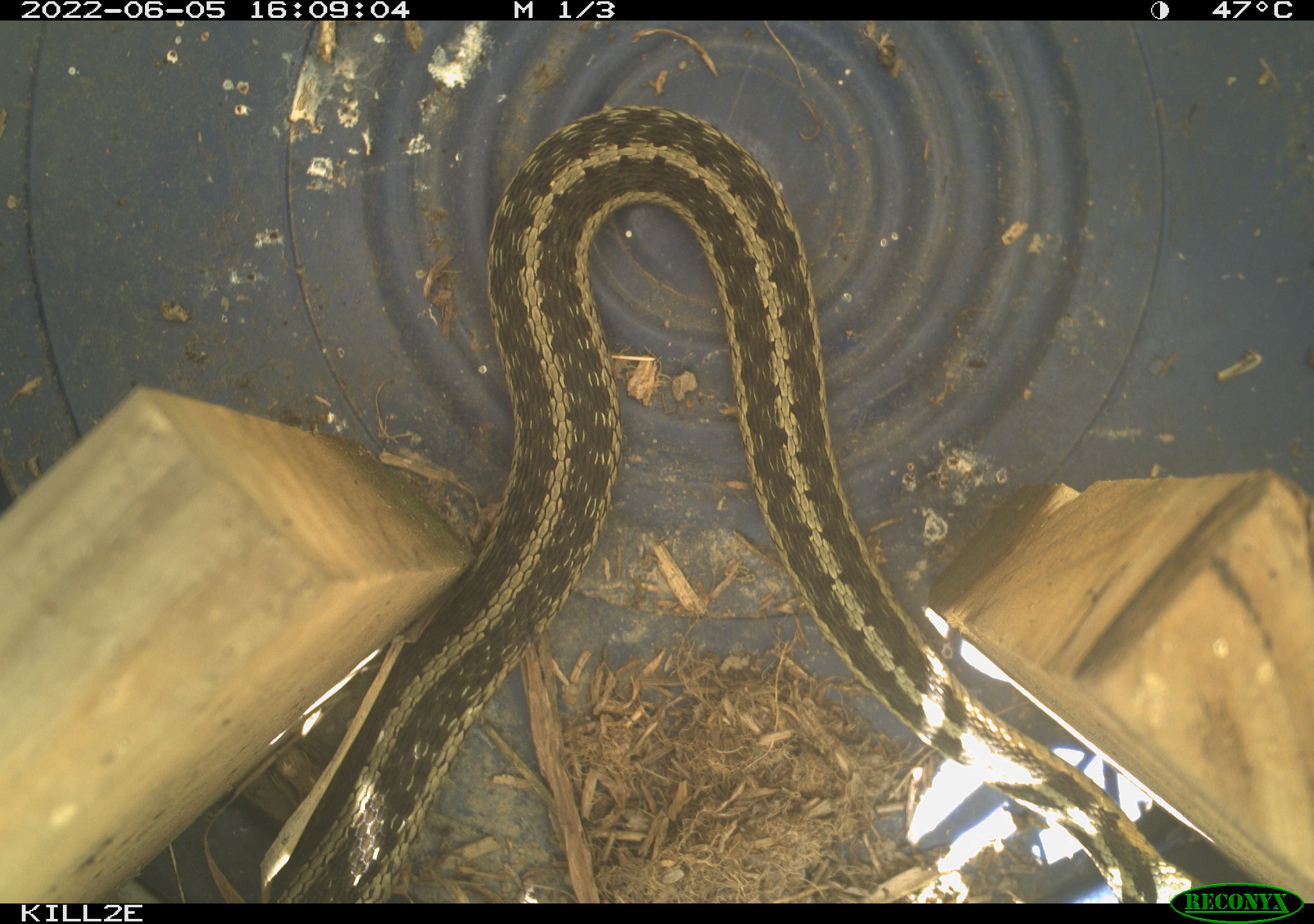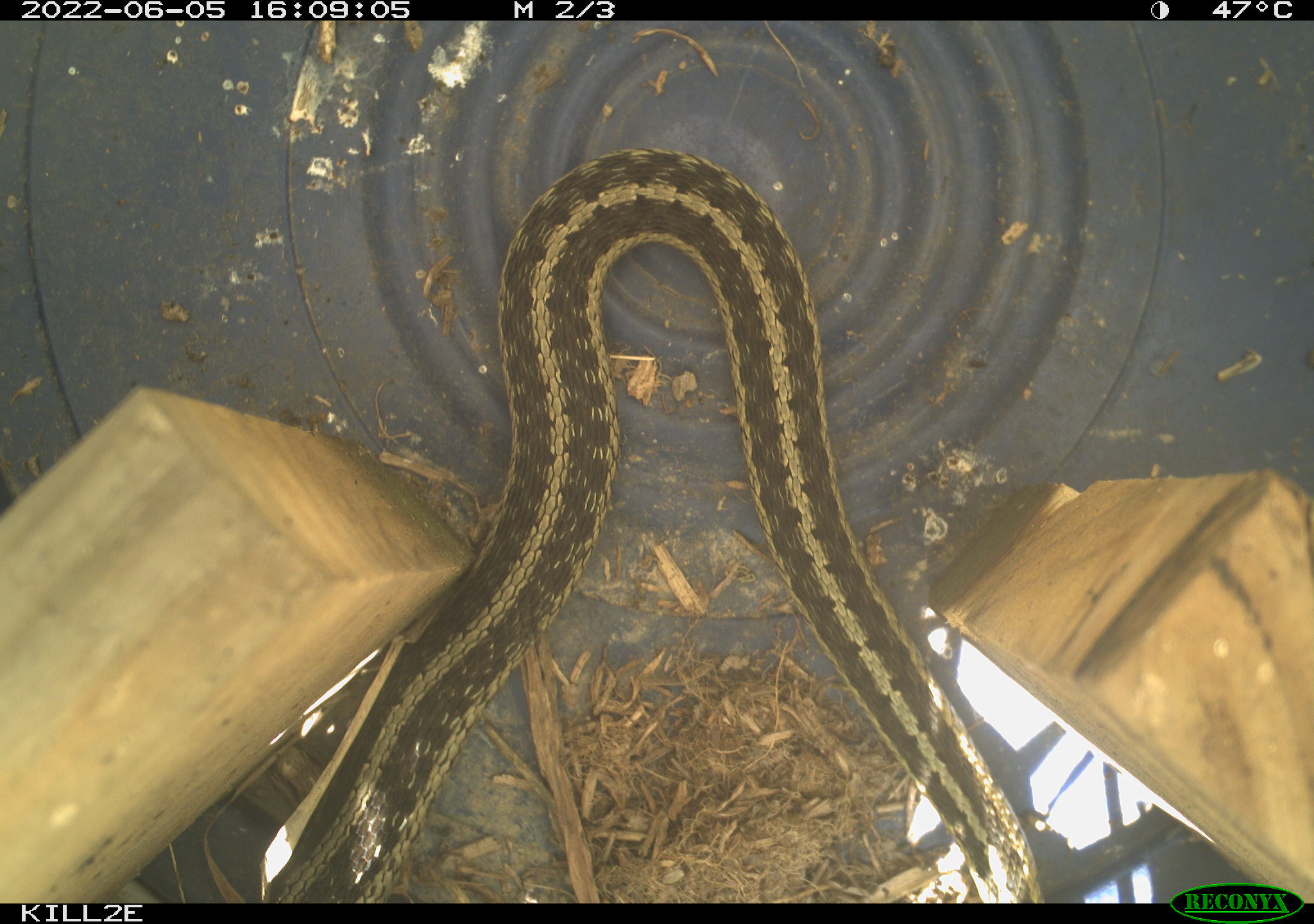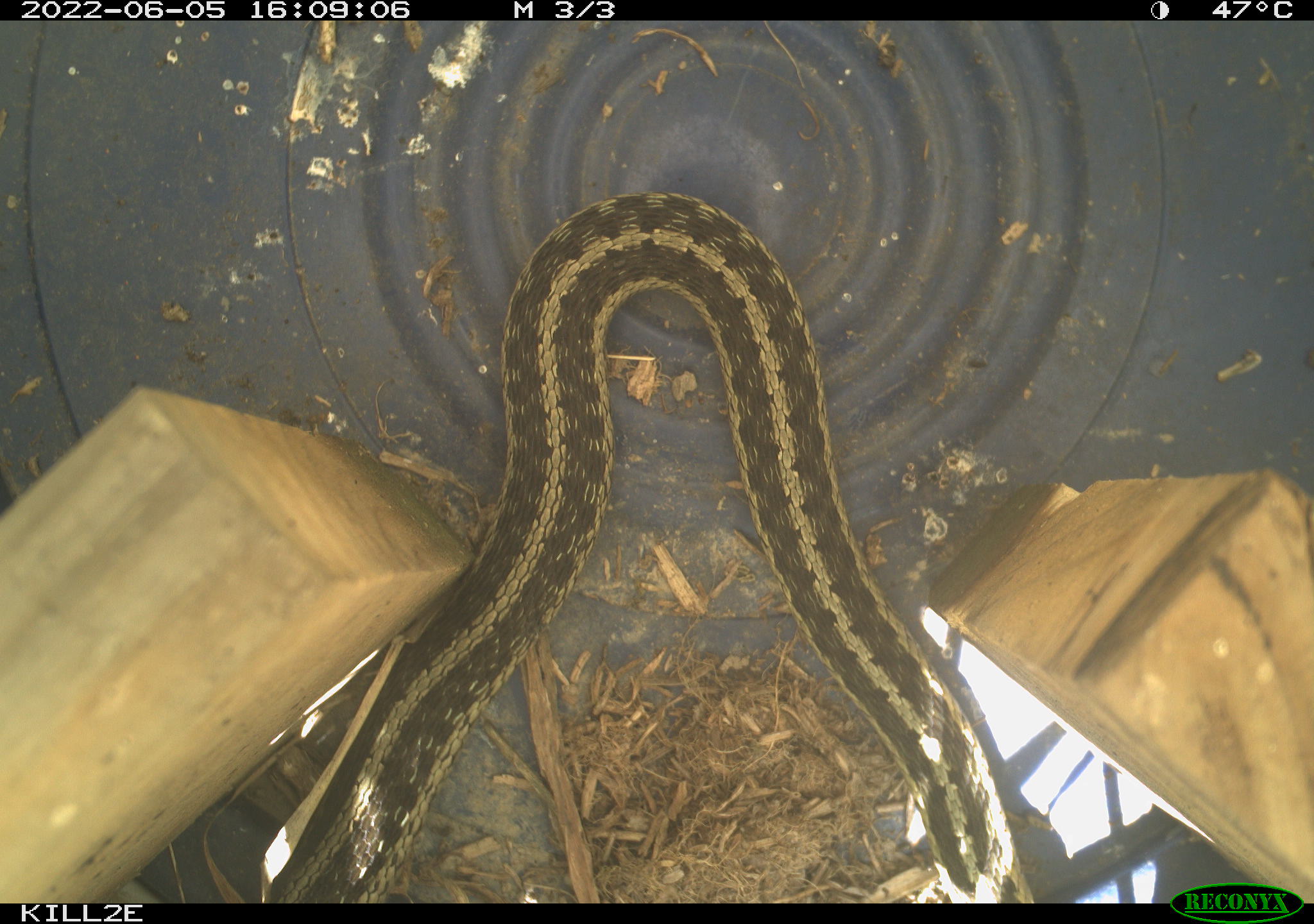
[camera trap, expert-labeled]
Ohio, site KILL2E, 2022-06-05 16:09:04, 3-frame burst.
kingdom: Animalia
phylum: Chordata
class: Reptilia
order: Squamata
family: Colubridae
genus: Thamnophis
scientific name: Thamnophis sirtalis sirtalis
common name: eastern gartersnake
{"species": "eastern gartersnake (Thamnophis sirtalis sirtalis)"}